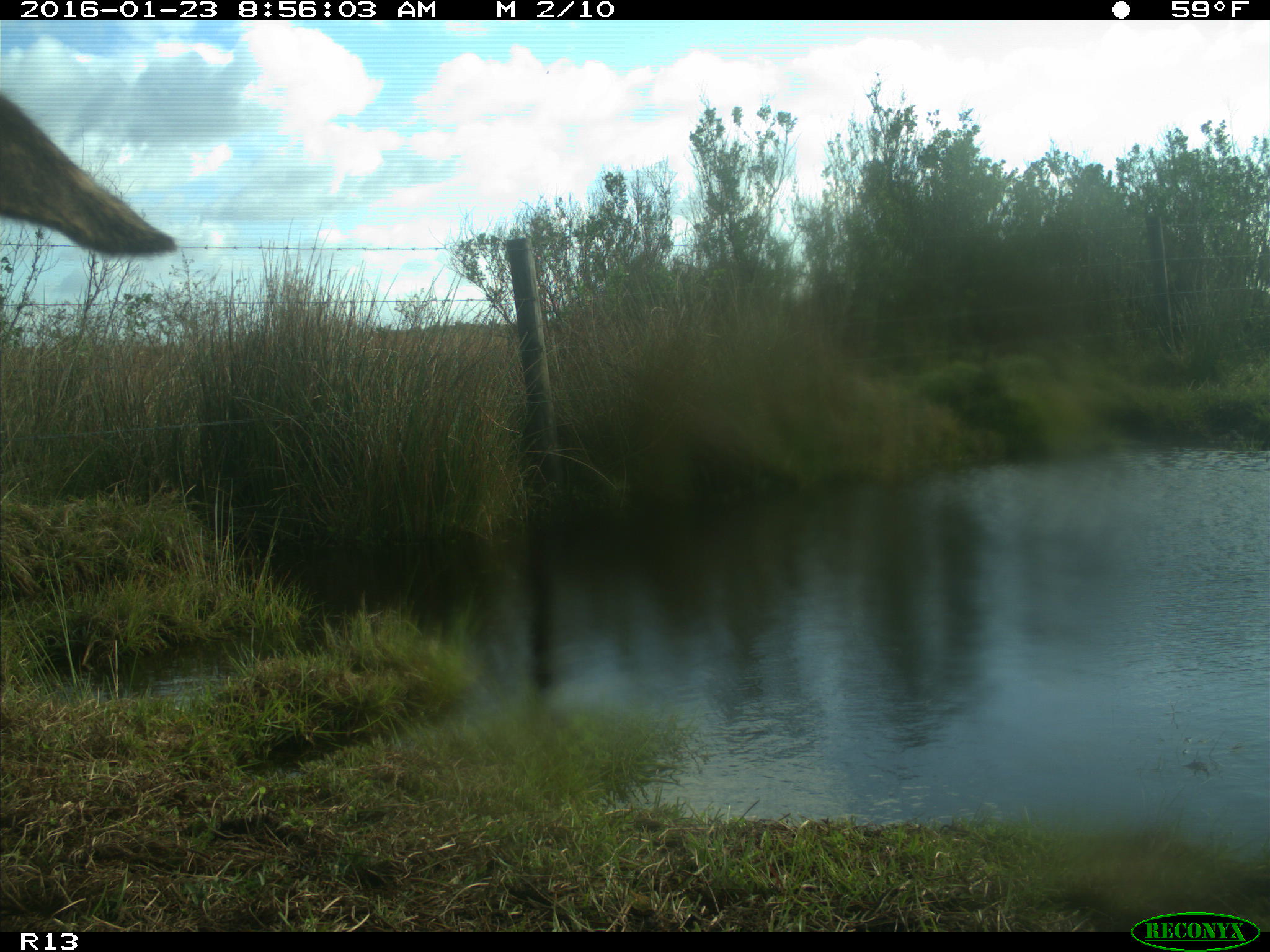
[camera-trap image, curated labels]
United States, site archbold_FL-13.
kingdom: Animalia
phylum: Chordata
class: Mammalia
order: Artiodactyla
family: Bovidae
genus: Bos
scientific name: Bos taurus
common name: domestic cow